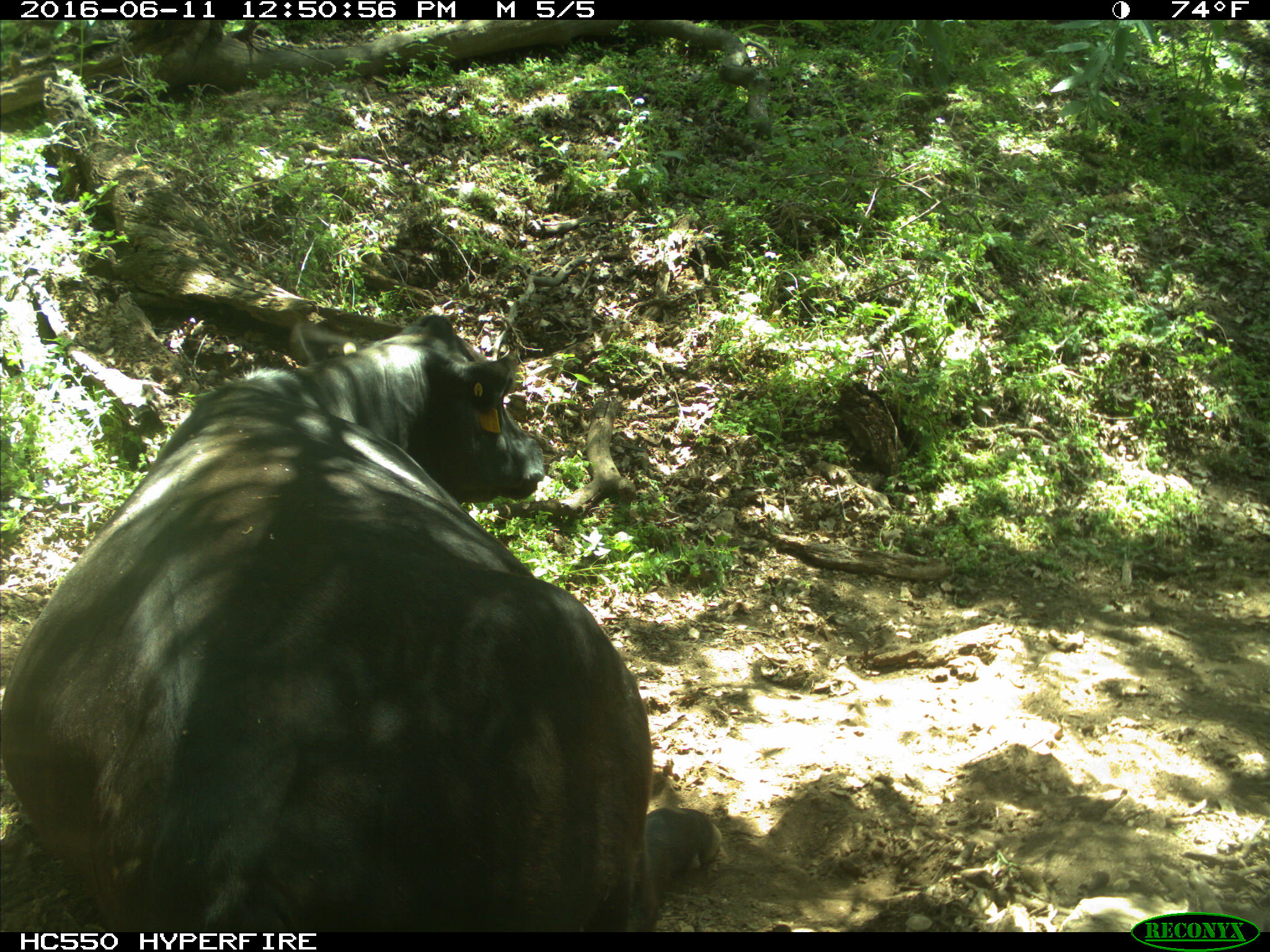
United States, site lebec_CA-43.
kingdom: Animalia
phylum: Chordata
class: Mammalia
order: Artiodactyla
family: Bovidae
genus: Bos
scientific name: Bos taurus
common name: domestic cow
Bos taurus (domestic cow).